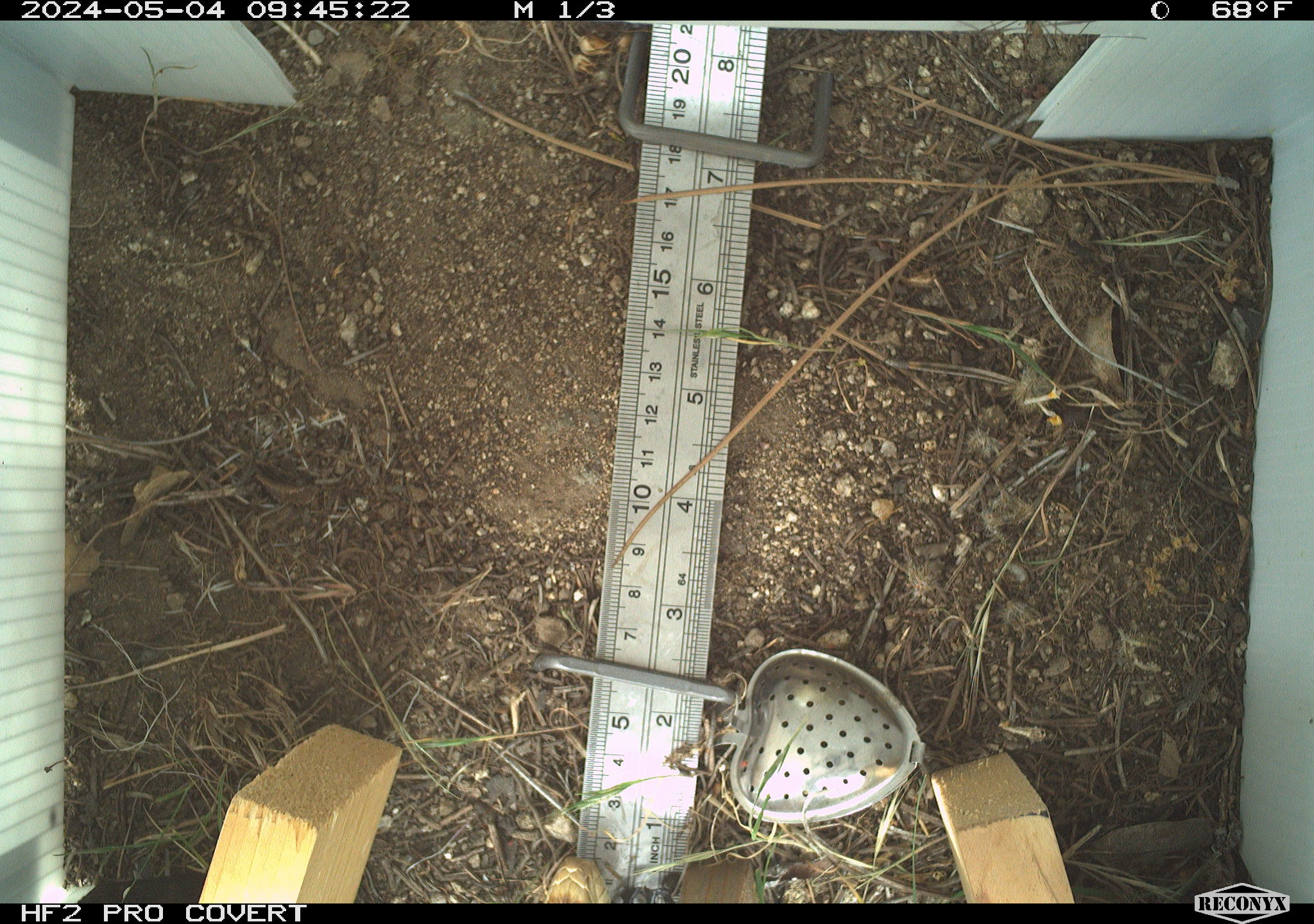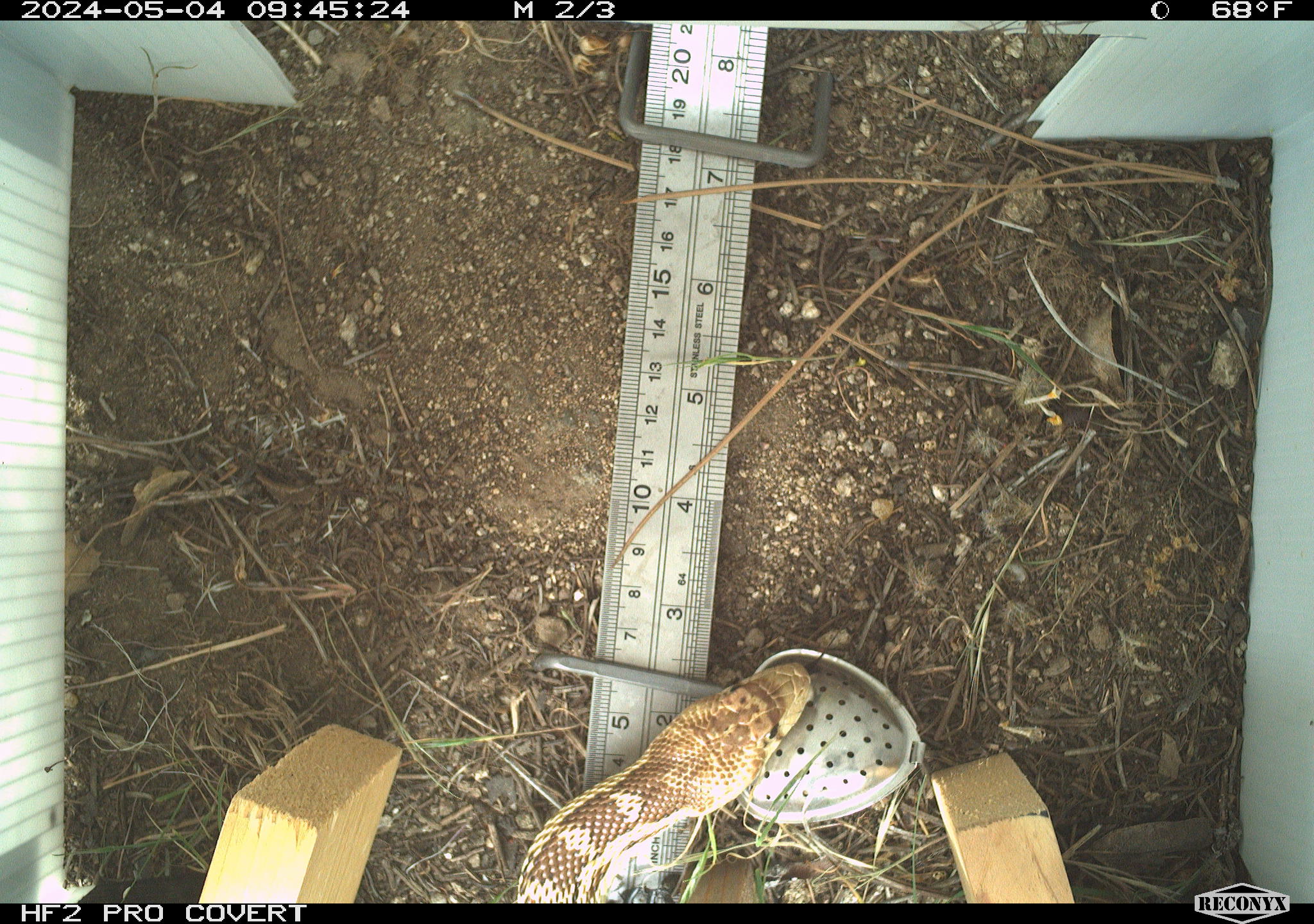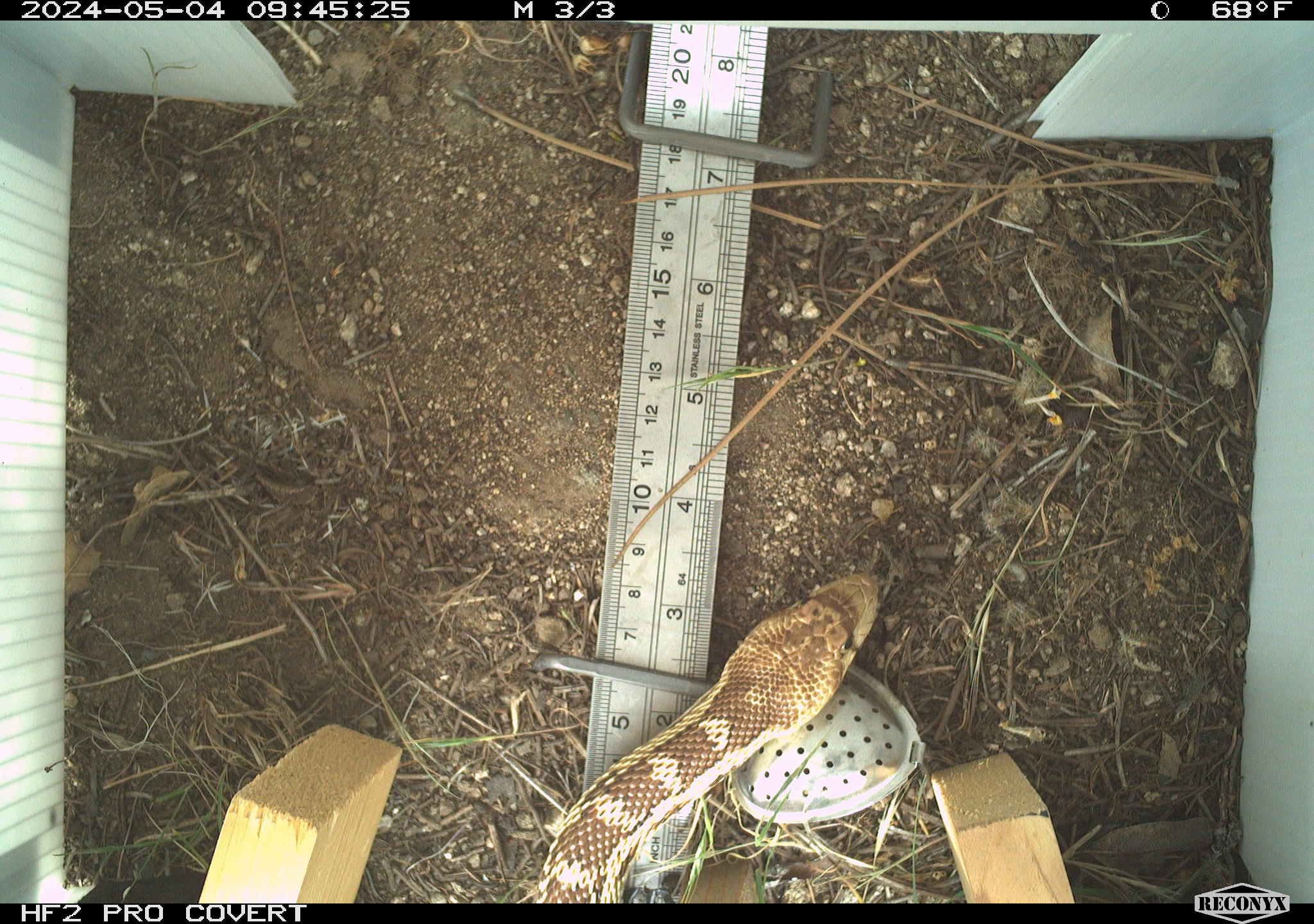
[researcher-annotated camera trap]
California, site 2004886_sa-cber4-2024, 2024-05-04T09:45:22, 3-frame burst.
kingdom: Animalia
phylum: Chordata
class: Reptilia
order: Squamata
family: Colubridae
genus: Pituophis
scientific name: Pituophis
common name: bullsnakes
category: pituophis species